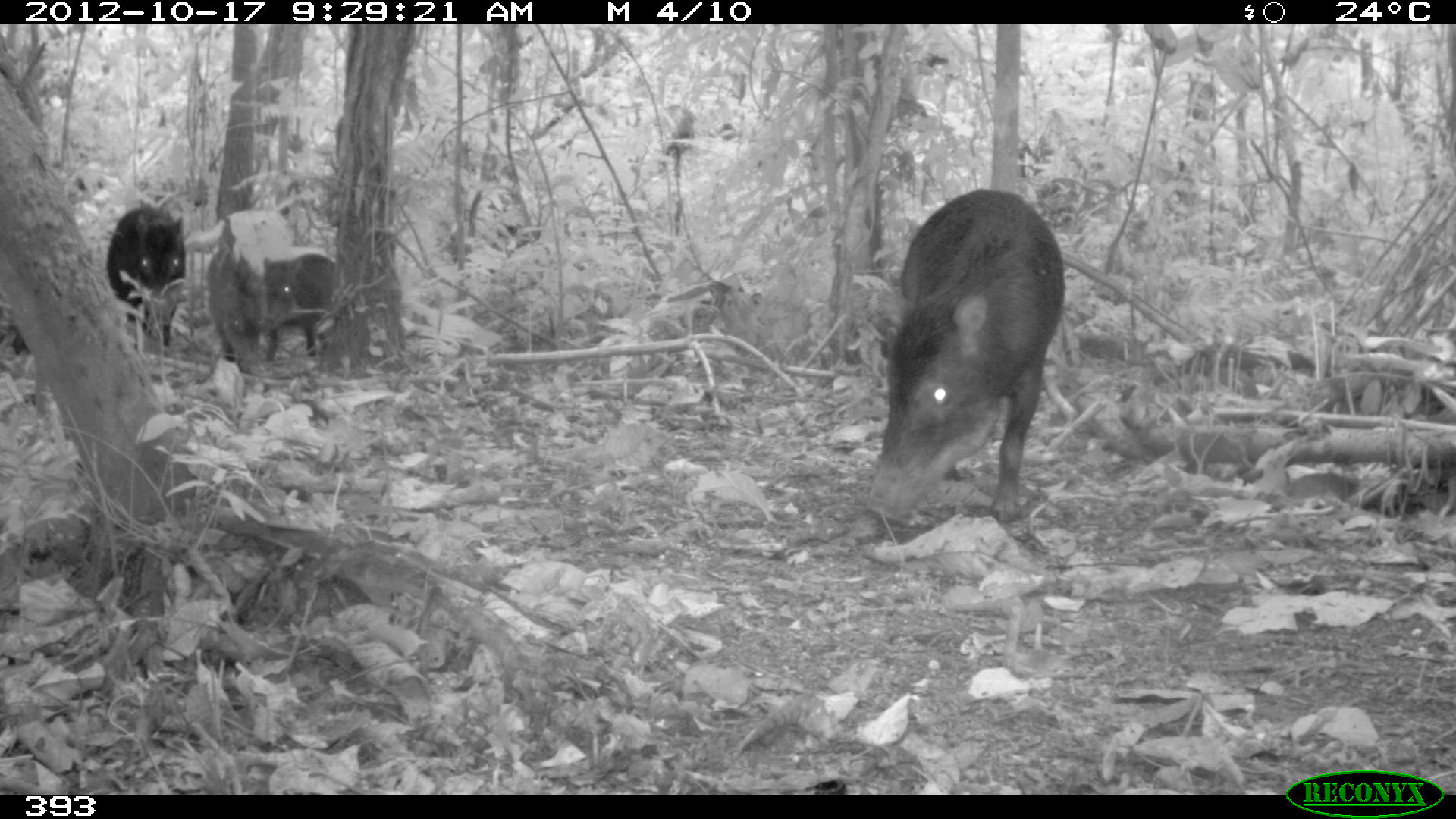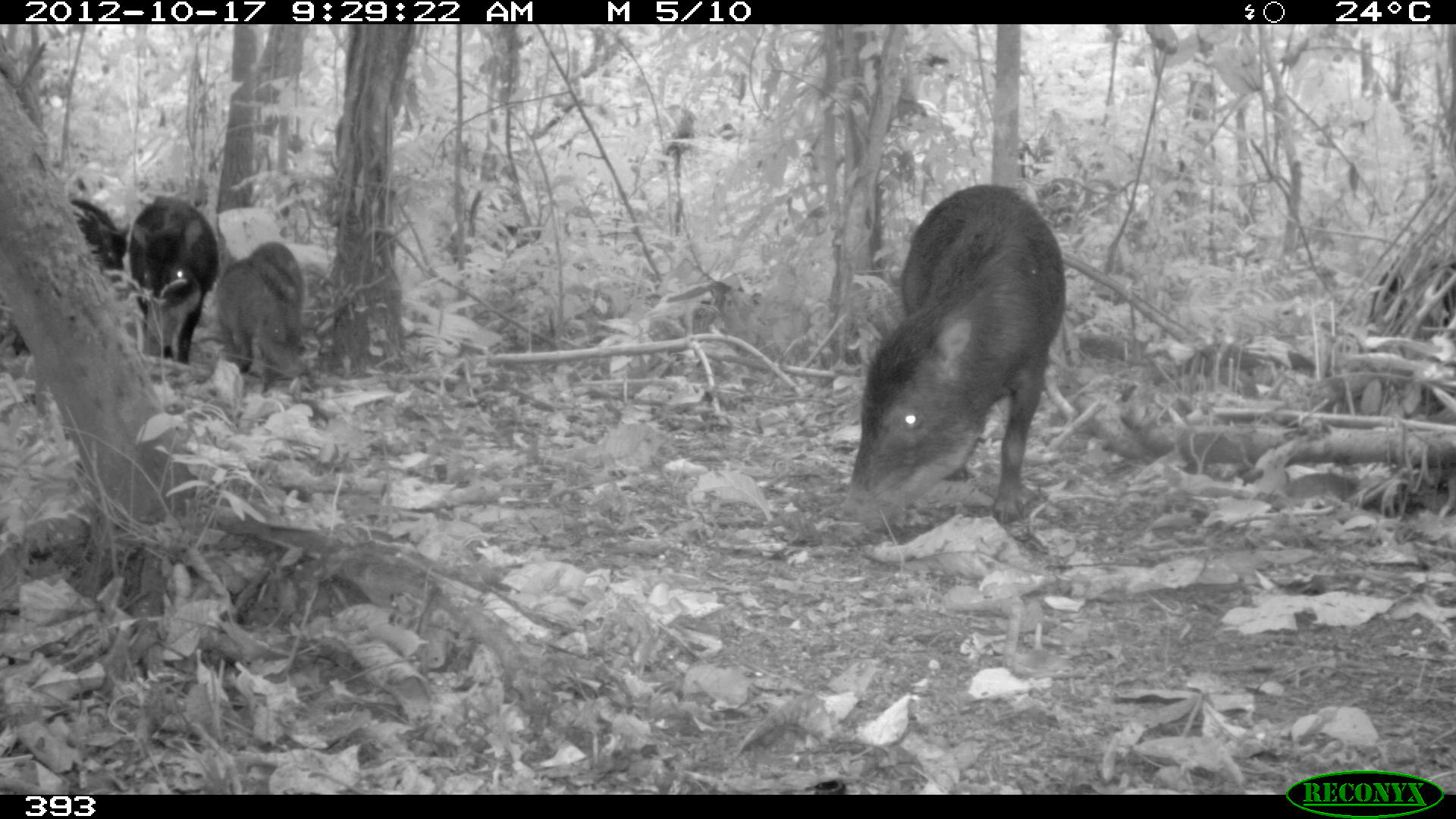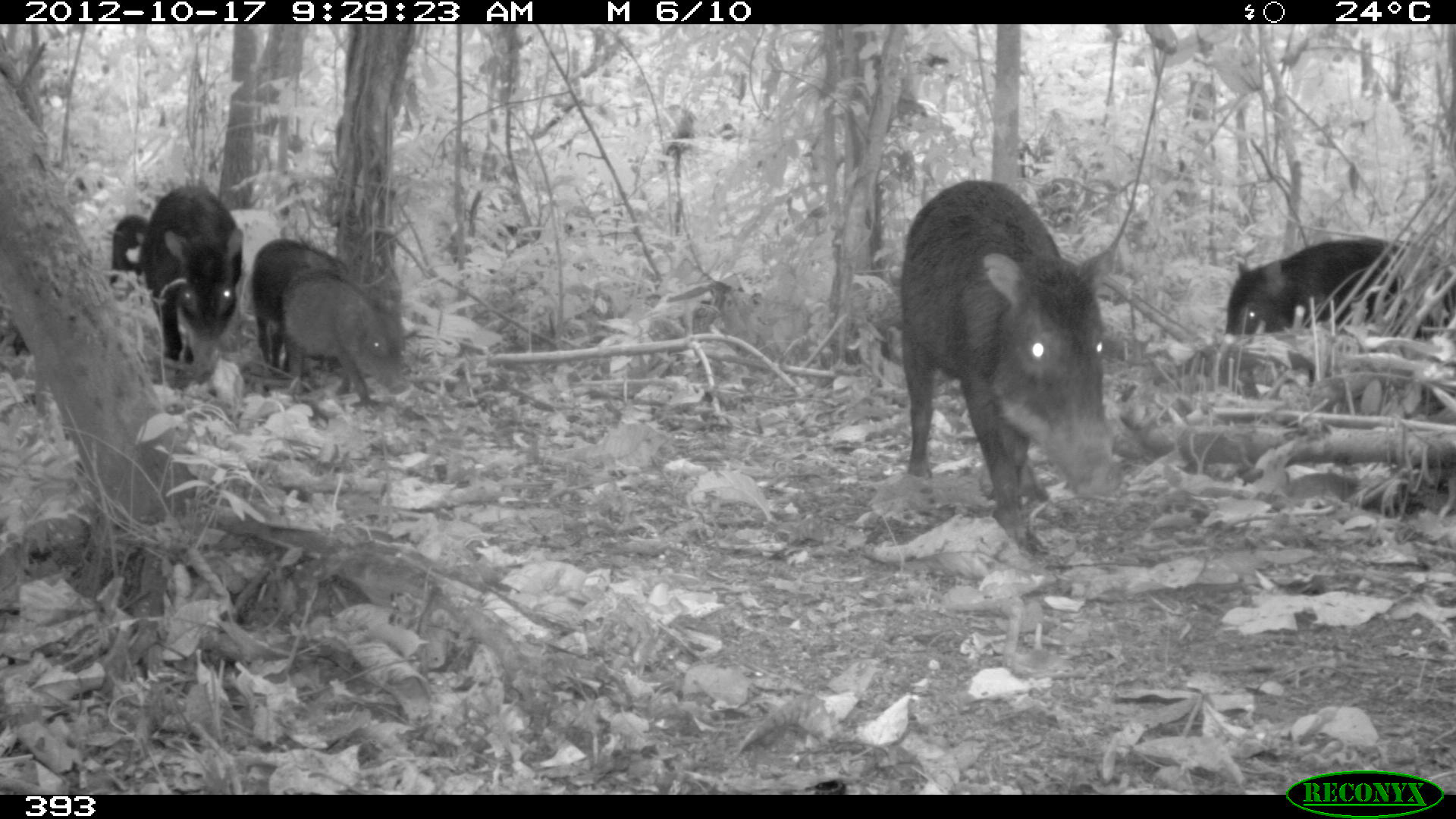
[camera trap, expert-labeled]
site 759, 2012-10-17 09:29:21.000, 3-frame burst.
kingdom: Animalia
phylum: Chordata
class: Mammalia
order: Artiodactyla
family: Tayassuidae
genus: Tayassu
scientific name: Tayassu pecari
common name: white-lipped peccary